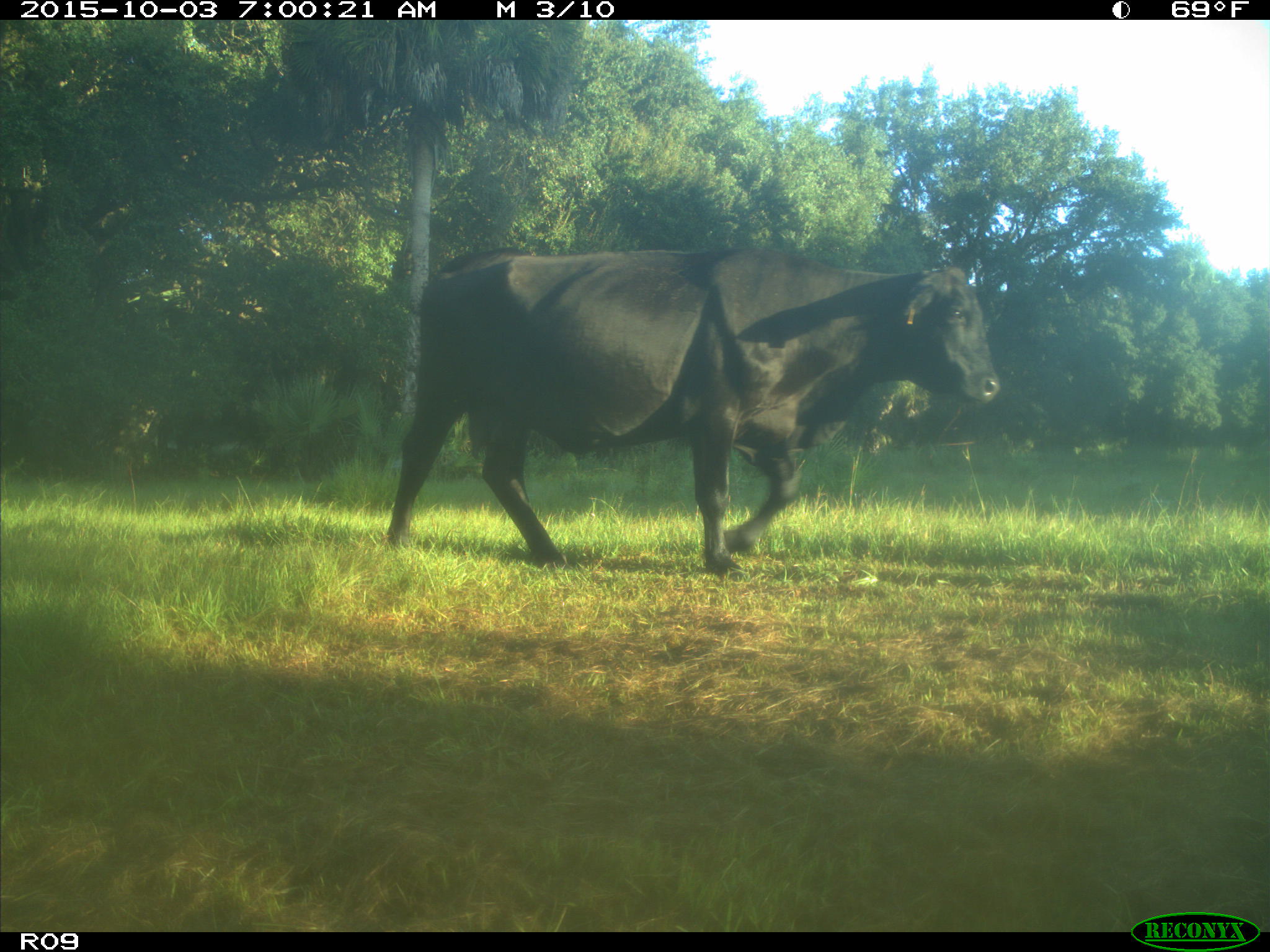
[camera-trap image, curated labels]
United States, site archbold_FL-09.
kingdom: Animalia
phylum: Chordata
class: Mammalia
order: Artiodactyla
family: Bovidae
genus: Bos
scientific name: Bos taurus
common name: domestic cow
Bos taurus (domestic cow).